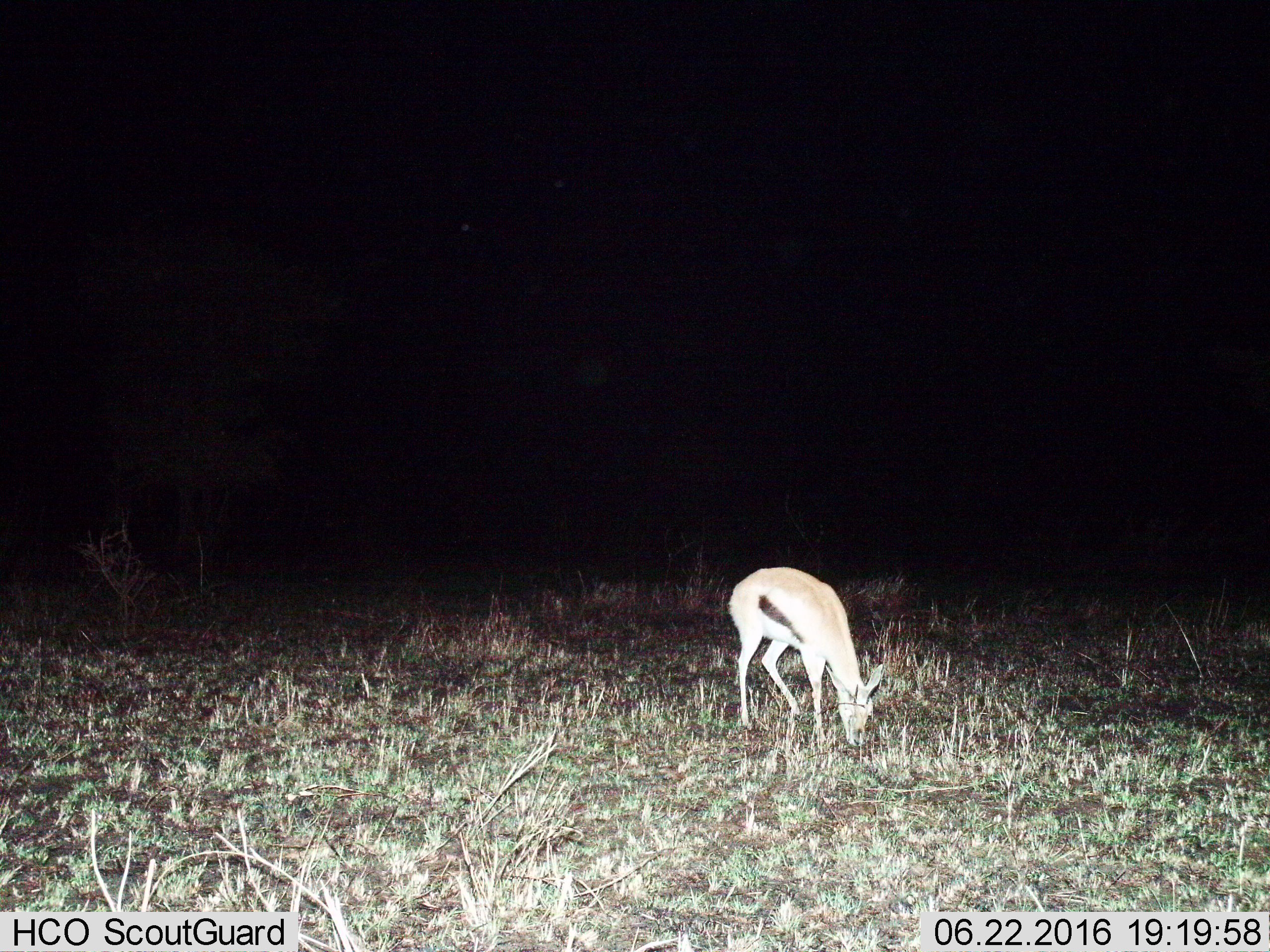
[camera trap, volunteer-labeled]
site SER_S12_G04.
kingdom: Animalia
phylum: Chordata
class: Mammalia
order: Artiodactyla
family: Bovidae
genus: Eudorcas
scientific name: Eudorcas thomsonii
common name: thomson's gazelle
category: gazellethomsons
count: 1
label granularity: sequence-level